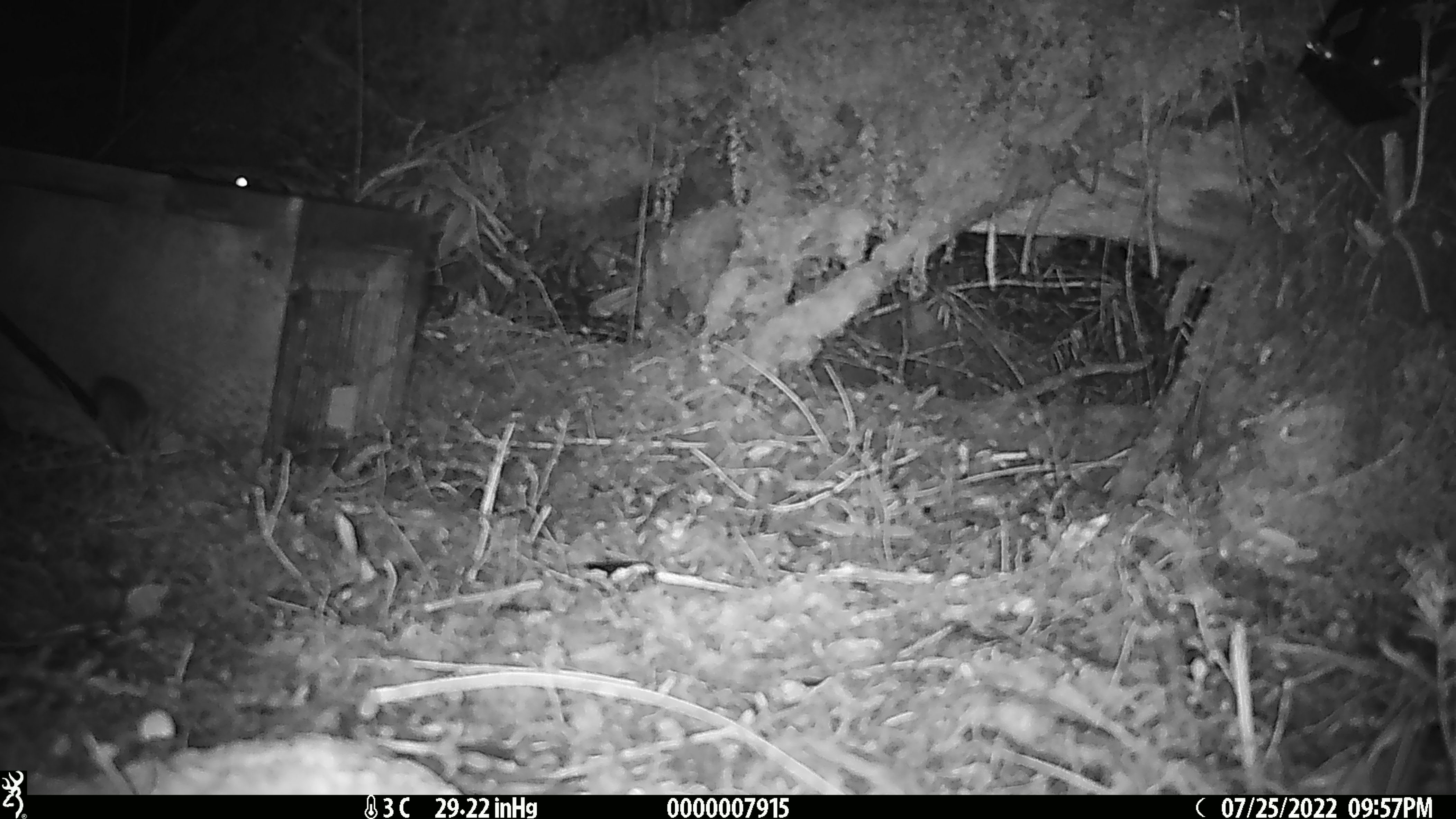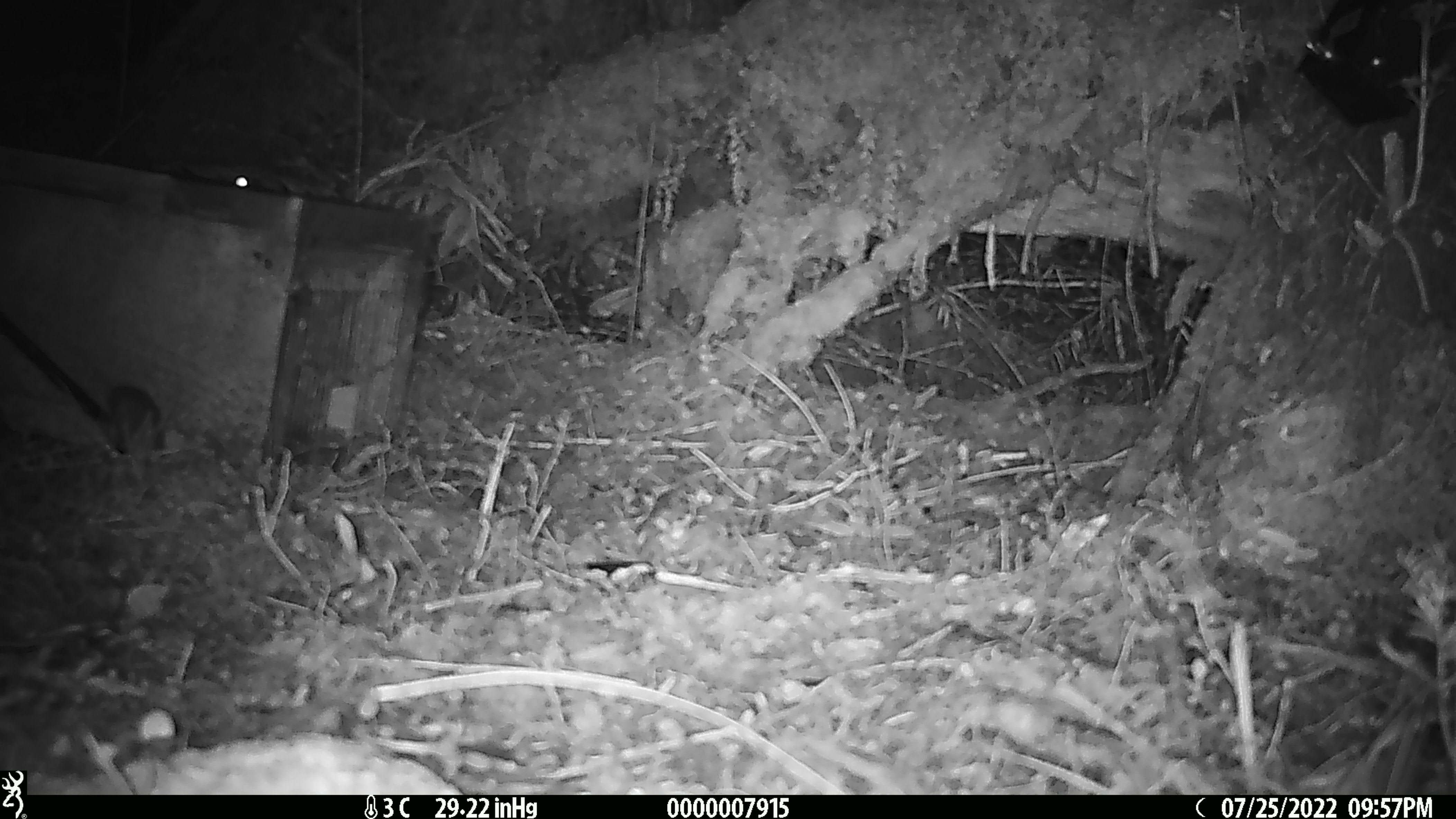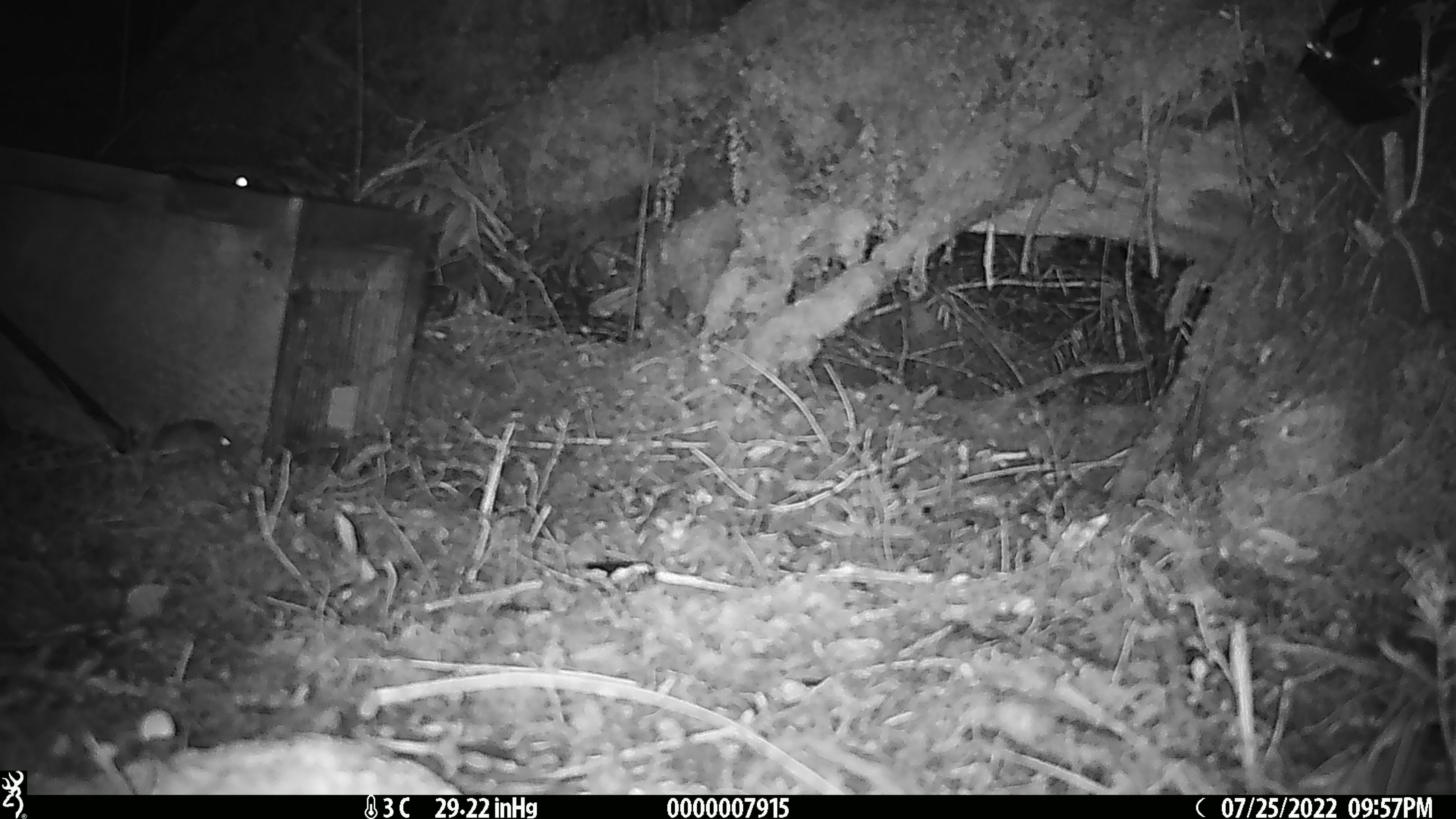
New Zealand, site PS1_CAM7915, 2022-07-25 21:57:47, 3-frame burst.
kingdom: Animalia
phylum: Chordata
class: Mammalia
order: Rodentia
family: Muridae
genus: Mus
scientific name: Mus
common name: mouse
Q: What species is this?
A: Mouse (Mus).